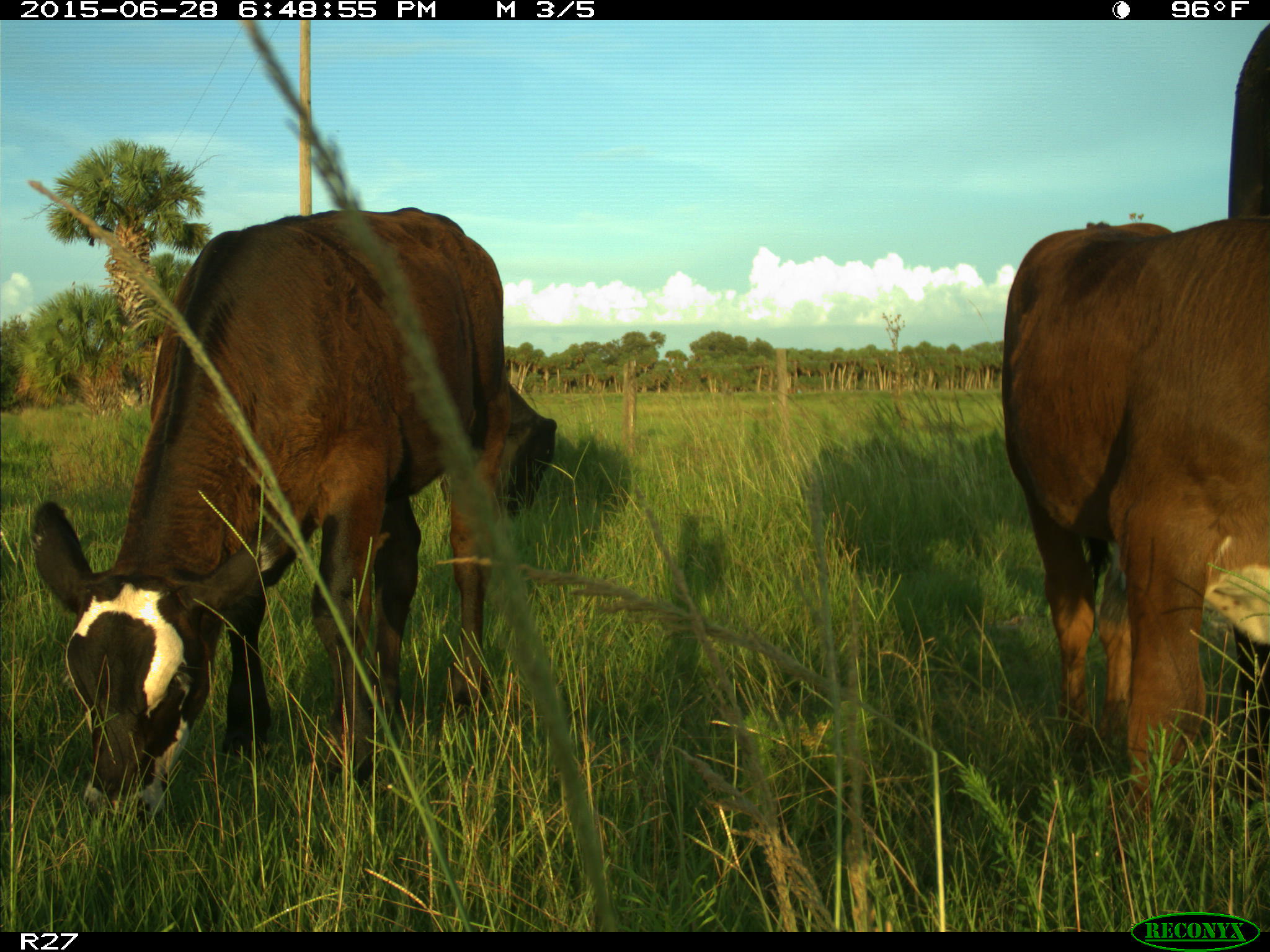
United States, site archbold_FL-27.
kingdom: Animalia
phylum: Chordata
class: Mammalia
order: Artiodactyla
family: Bovidae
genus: Bos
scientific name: Bos taurus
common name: domestic cow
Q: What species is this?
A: Bos taurus (domestic cow).